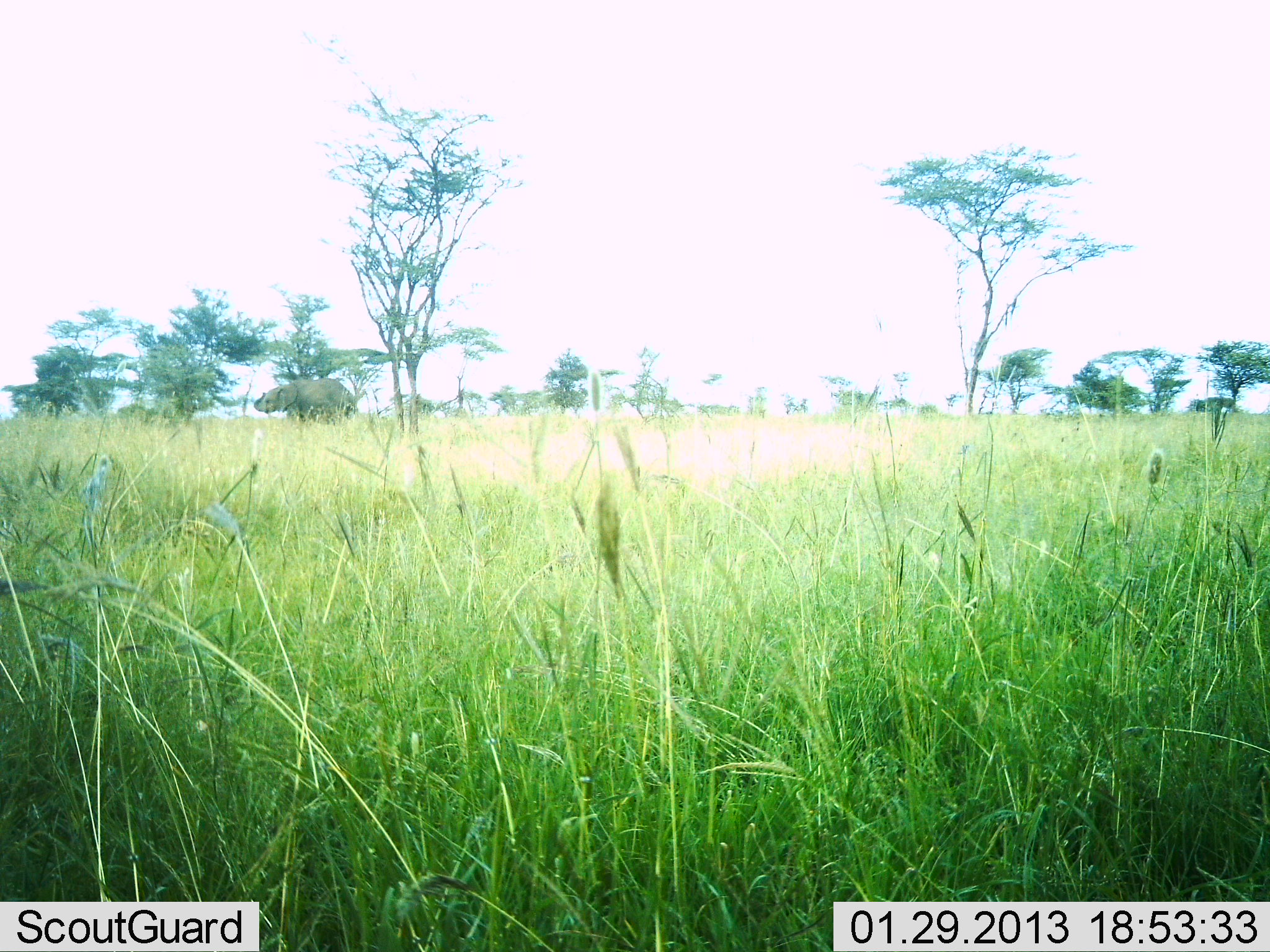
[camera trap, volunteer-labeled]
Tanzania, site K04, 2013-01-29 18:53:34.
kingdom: Animalia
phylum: Chordata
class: Mammalia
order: Proboscidea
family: Elephantidae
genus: Loxodonta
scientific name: Loxodonta africana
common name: african bush elephant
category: elephant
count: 1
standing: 67%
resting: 0%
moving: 22%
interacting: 0%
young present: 0%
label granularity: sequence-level